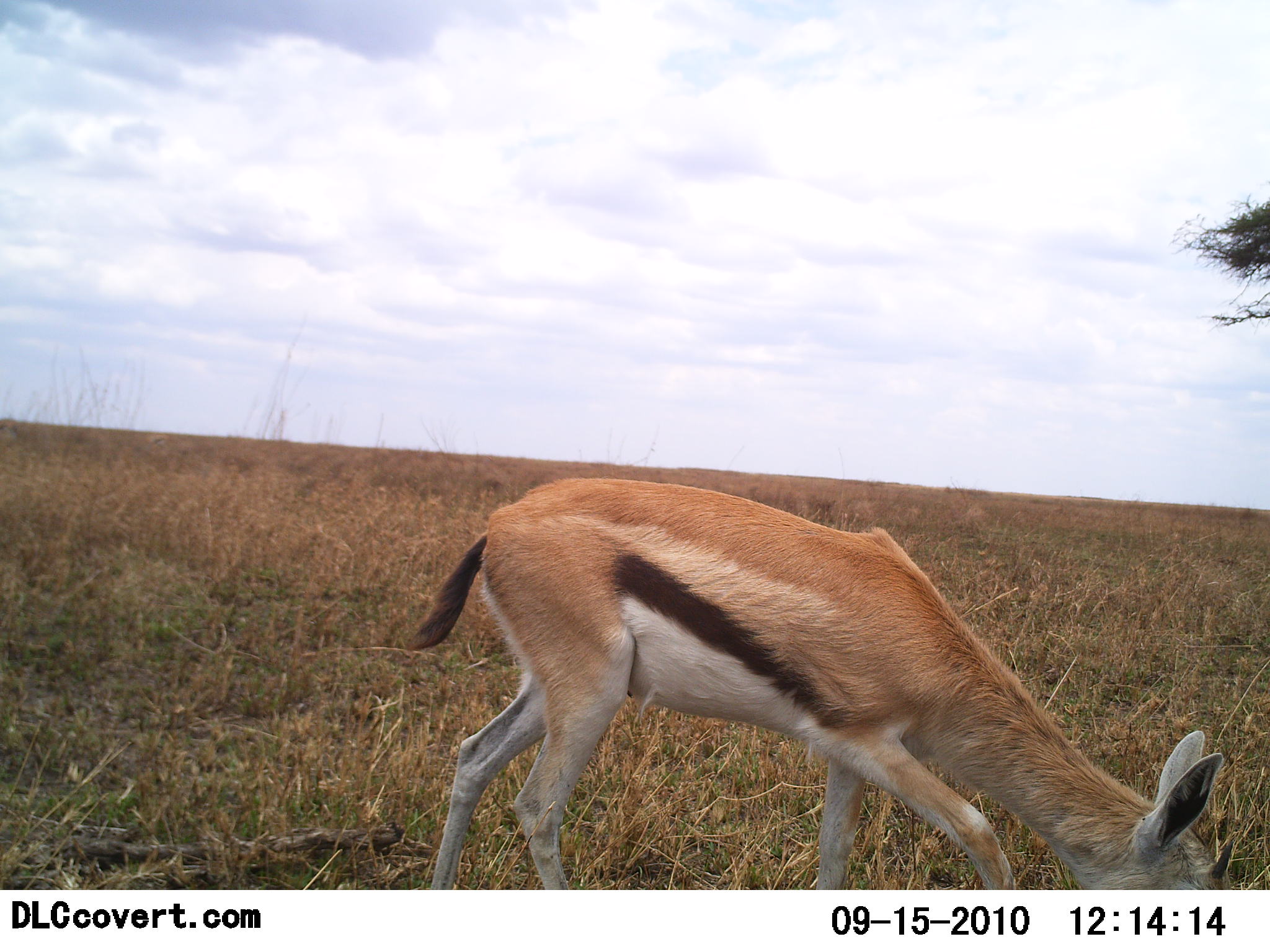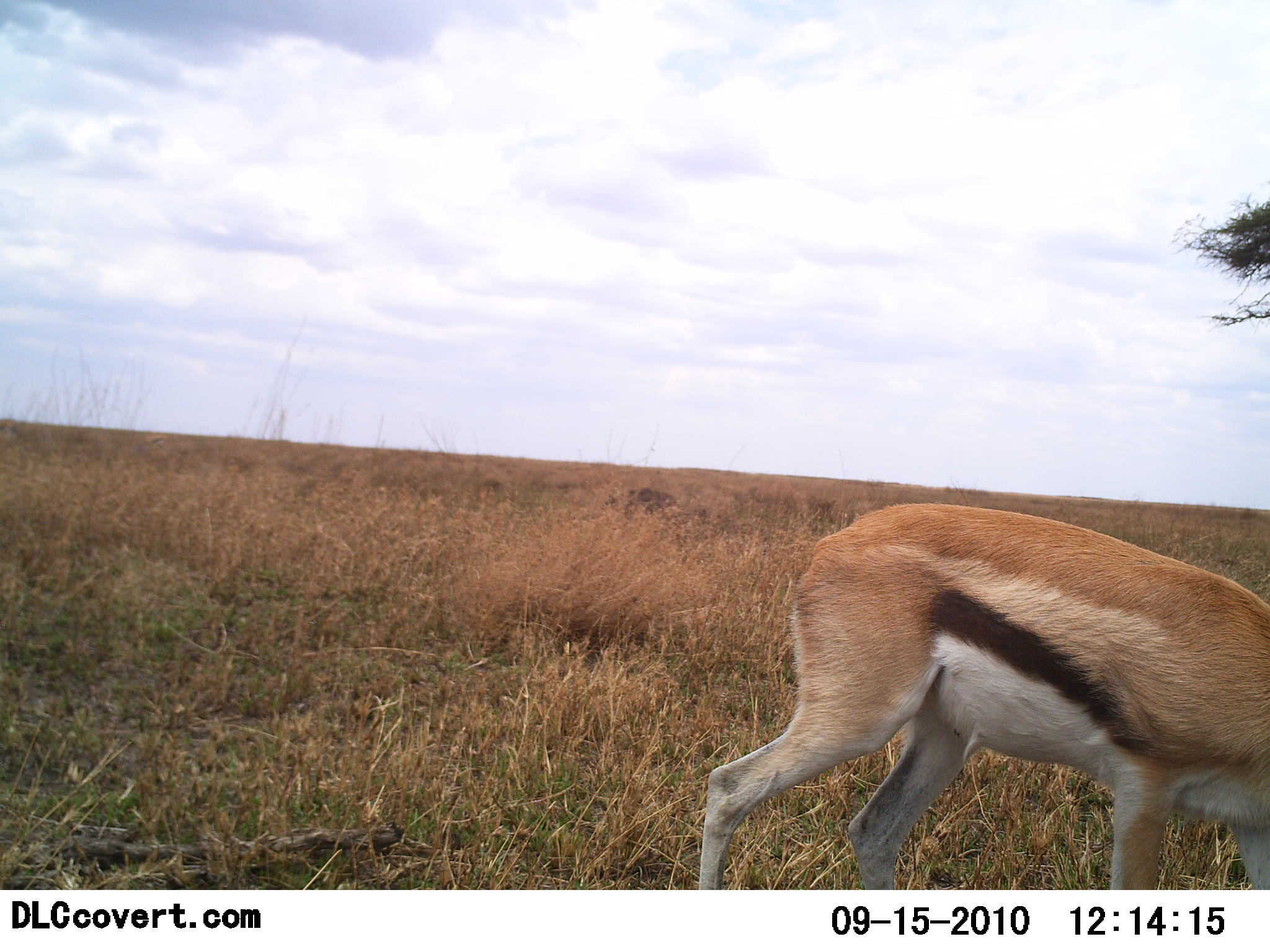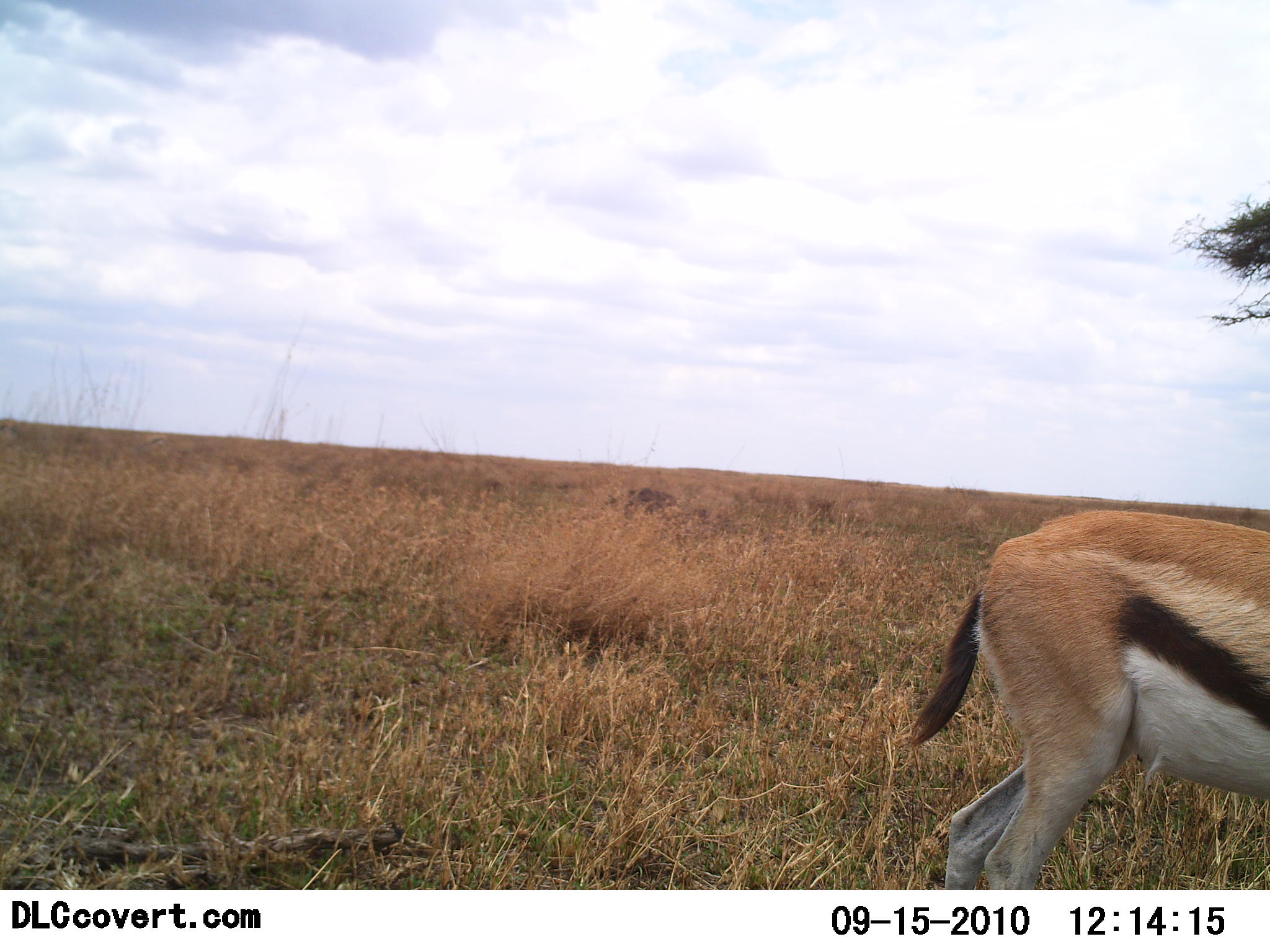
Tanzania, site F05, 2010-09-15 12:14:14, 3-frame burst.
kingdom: Animalia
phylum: Chordata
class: Mammalia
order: Artiodactyla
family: Bovidae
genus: Eudorcas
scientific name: Eudorcas thomsonii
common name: thomson's gazelle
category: gazellethomsons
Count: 1.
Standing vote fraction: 6%.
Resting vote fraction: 0%.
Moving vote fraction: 56%.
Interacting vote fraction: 0%.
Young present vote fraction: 11%.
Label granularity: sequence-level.